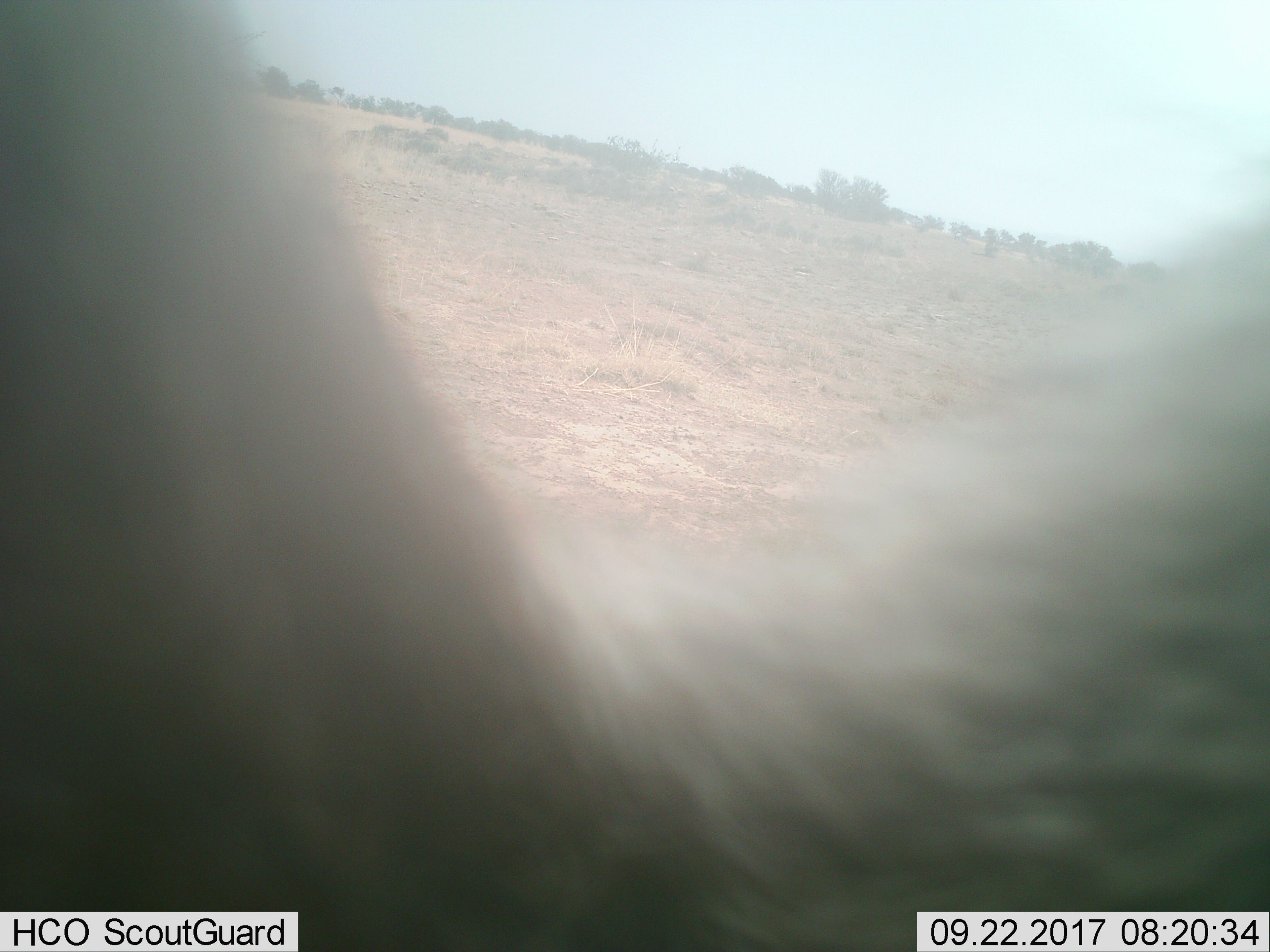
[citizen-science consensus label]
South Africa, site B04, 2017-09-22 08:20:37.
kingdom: Animalia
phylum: Chordata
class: Mammalia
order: Carnivora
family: Felidae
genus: Panthera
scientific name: Panthera leo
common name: female lion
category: lionfemale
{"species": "lionfemale (female lion) (Panthera leo)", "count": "1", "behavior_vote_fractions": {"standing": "0%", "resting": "0%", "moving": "100%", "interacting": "0%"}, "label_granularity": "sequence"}